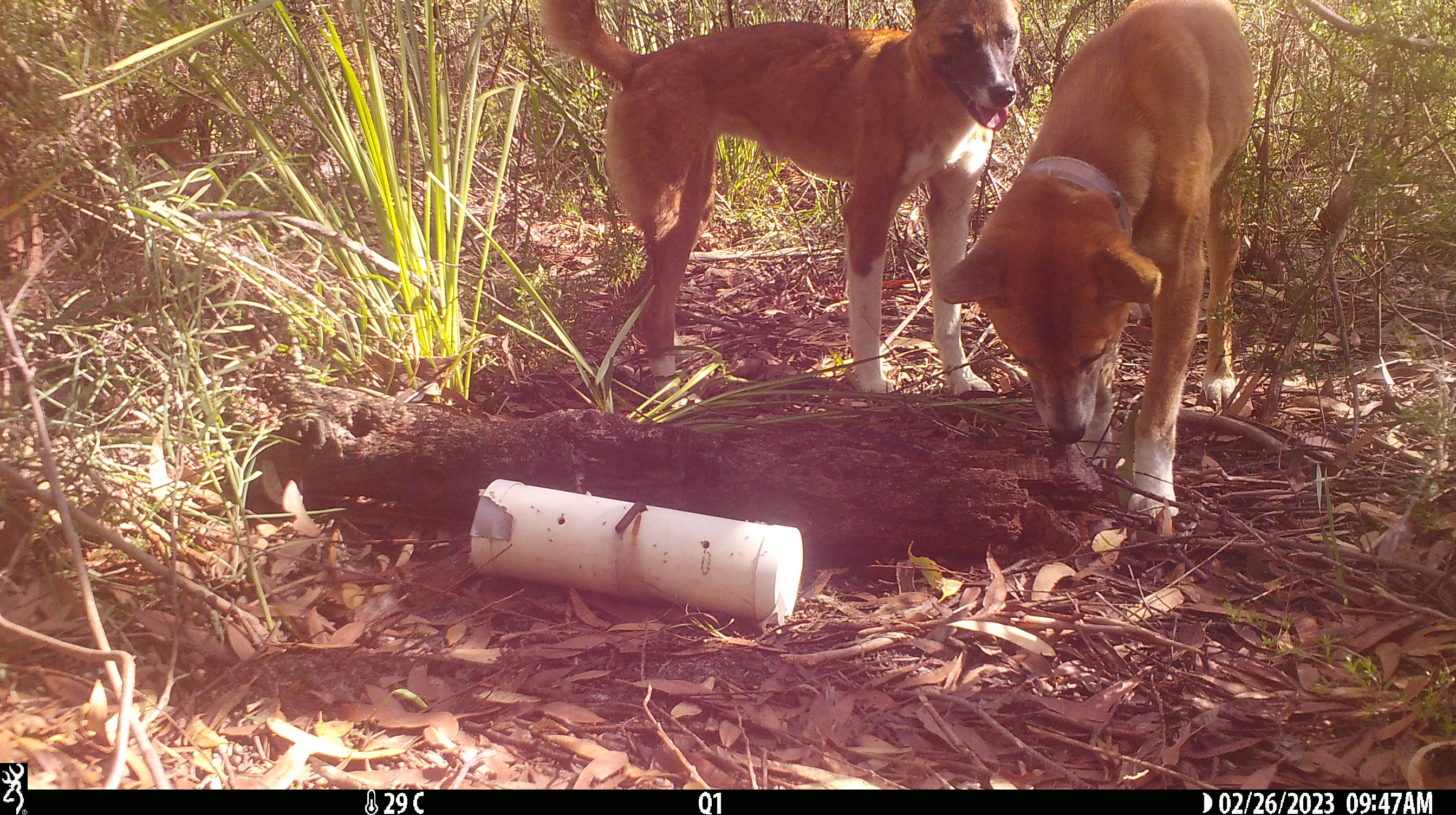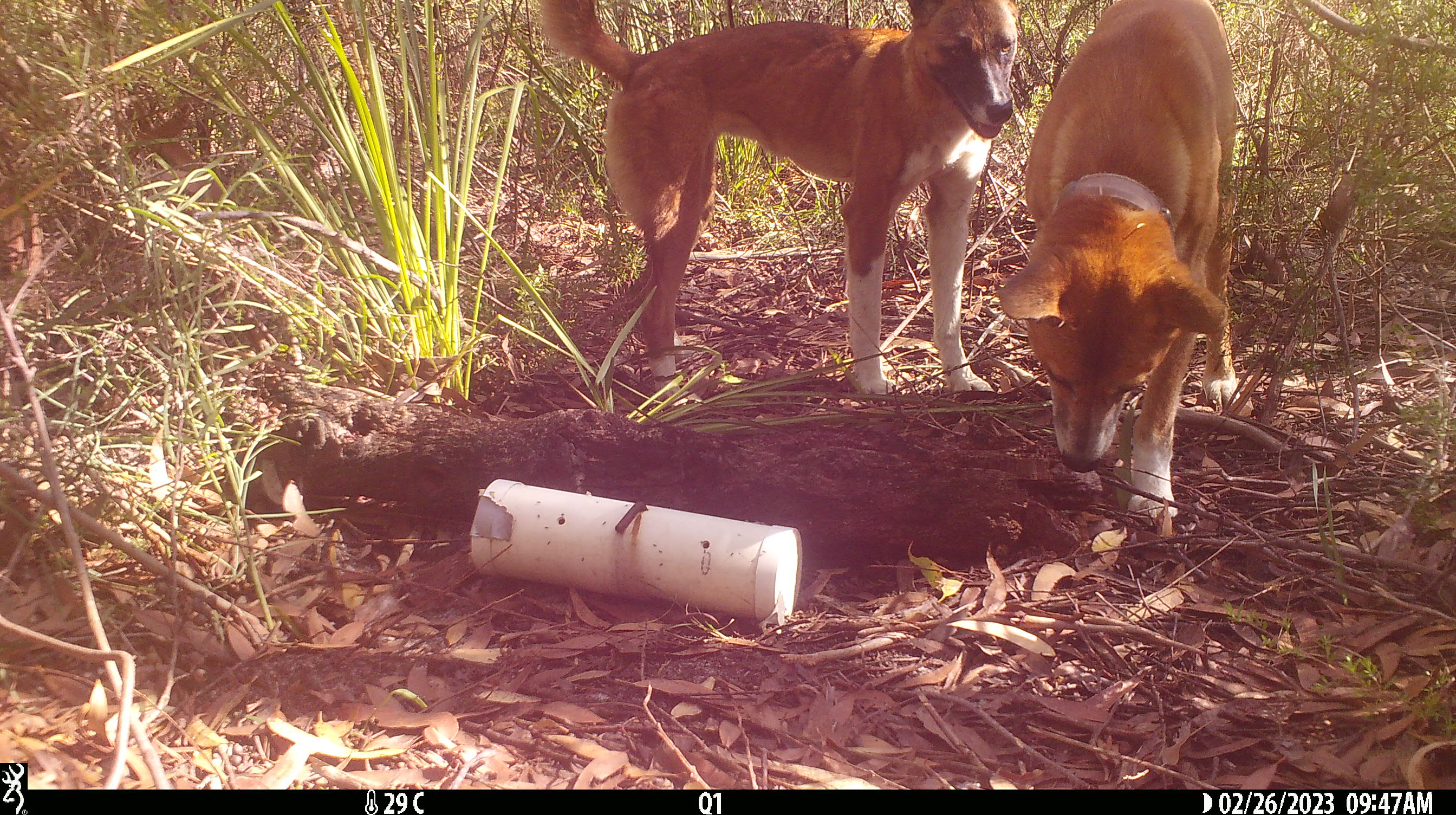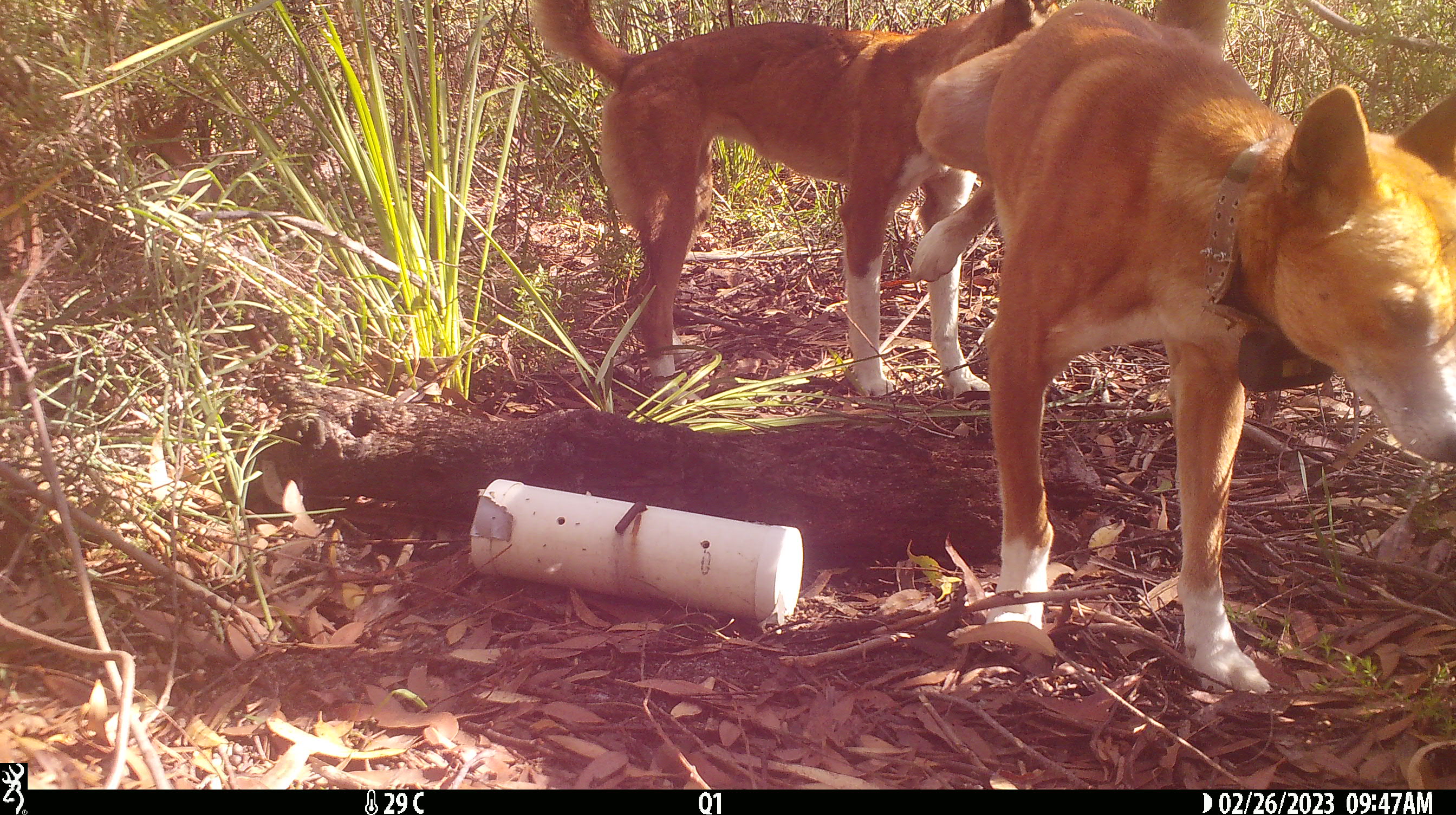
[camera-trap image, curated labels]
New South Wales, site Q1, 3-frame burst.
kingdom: Animalia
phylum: Chordata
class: Mammalia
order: Carnivora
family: Canidae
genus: Canis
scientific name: Canis familiaris dingo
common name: dingo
Dingo (Canis familiaris dingo).